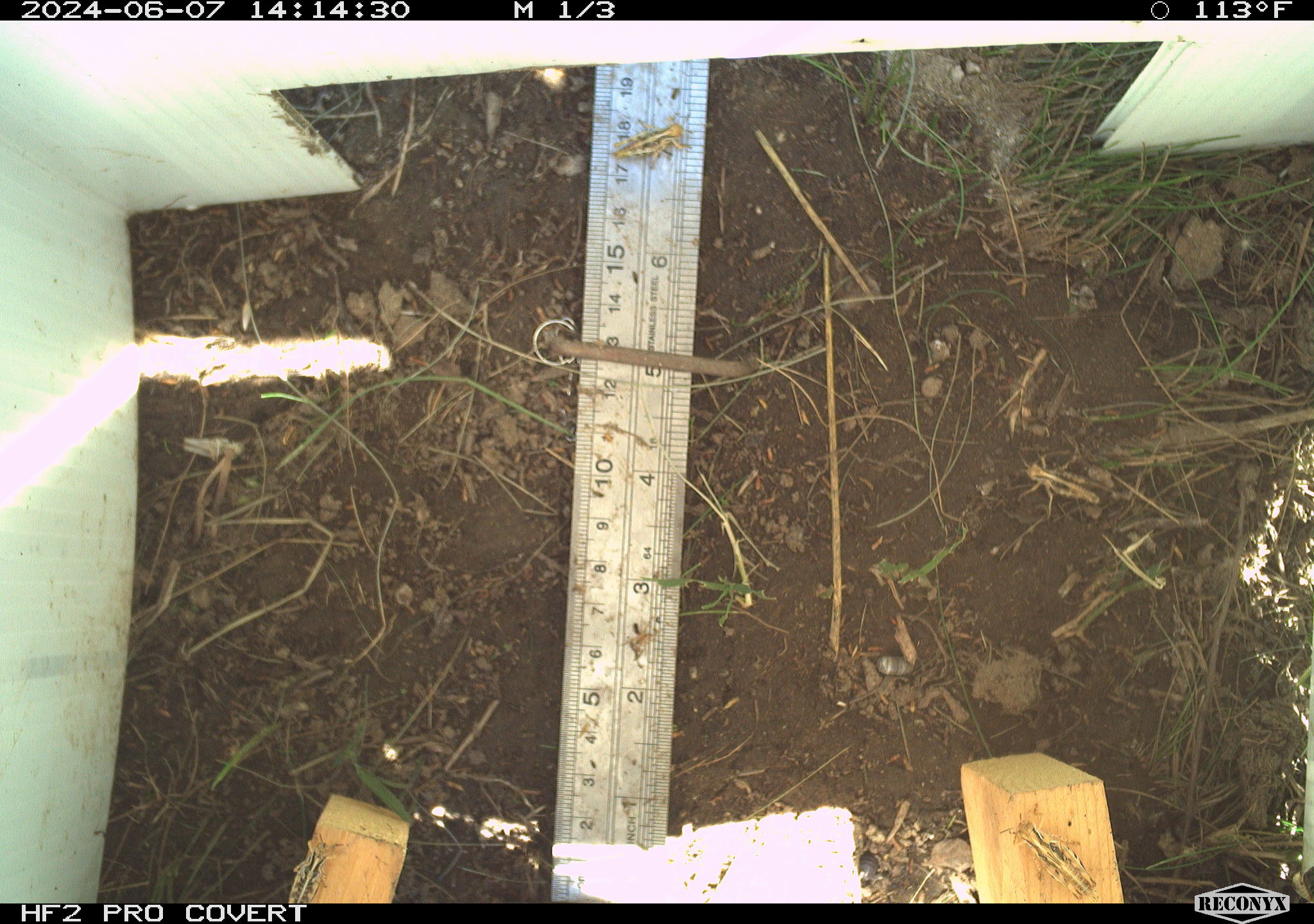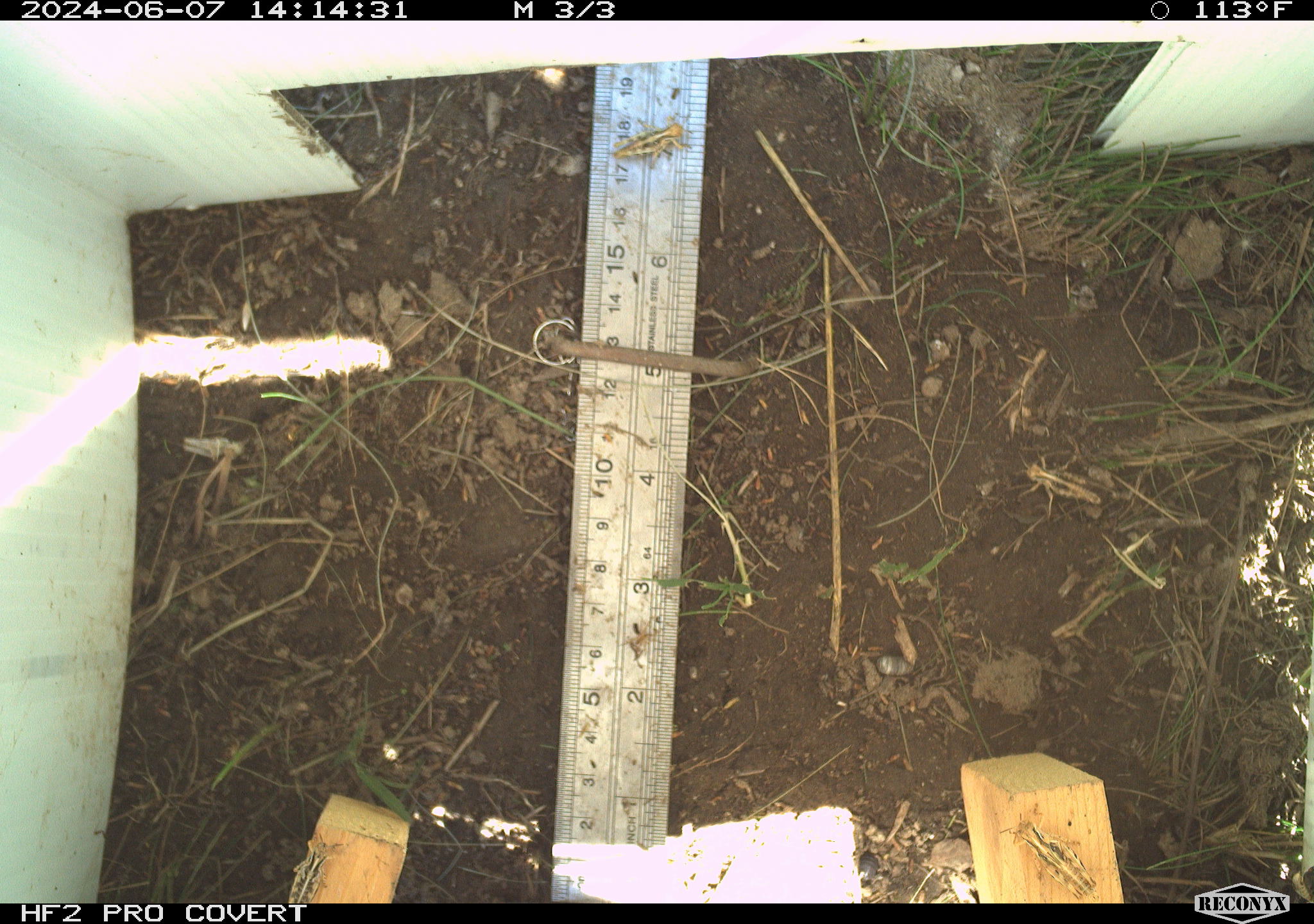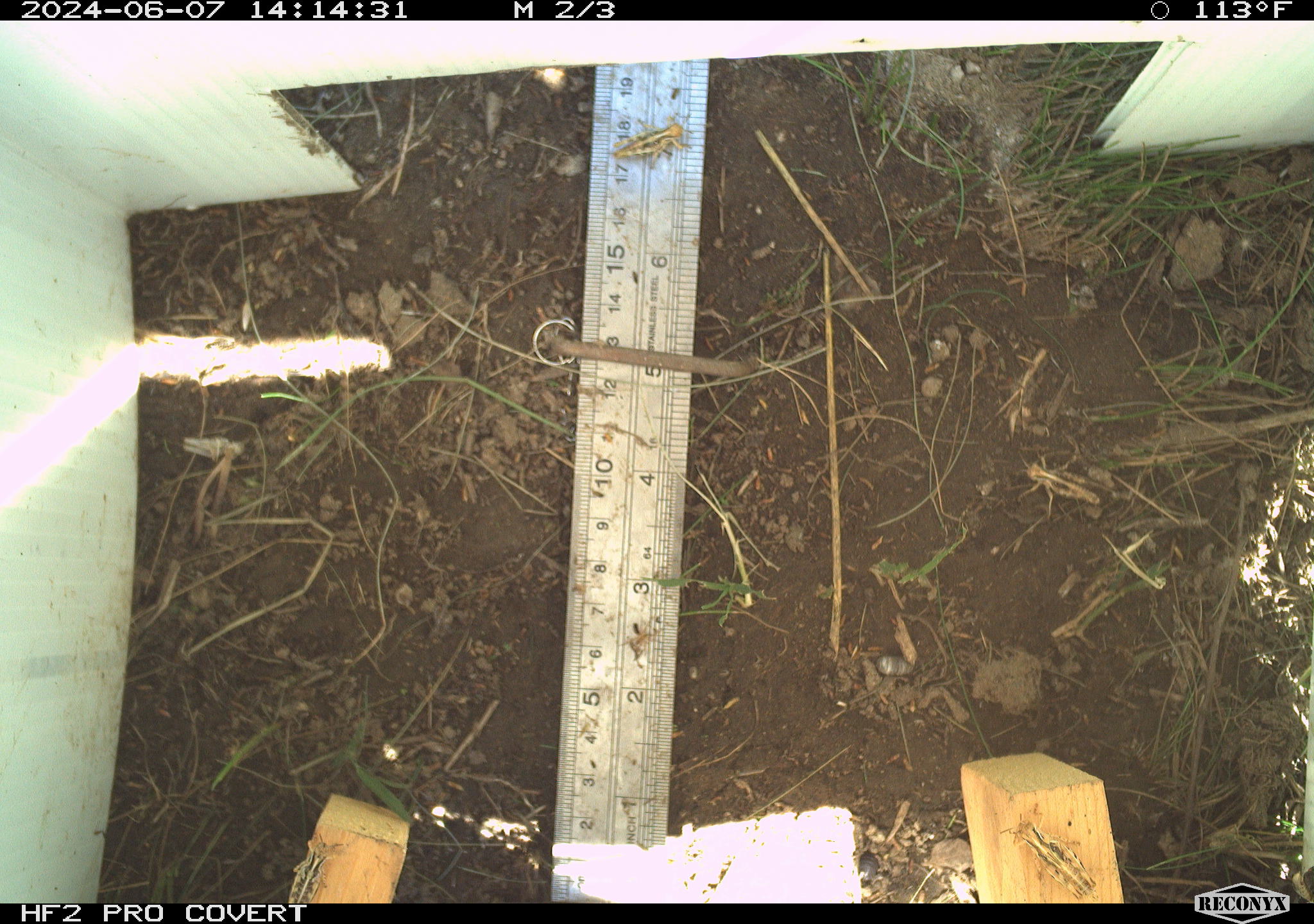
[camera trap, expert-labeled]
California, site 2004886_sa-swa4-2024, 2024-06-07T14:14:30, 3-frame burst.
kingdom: Animalia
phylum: Arthropoda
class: Insecta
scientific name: Insecta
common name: insect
Insect (Insecta).